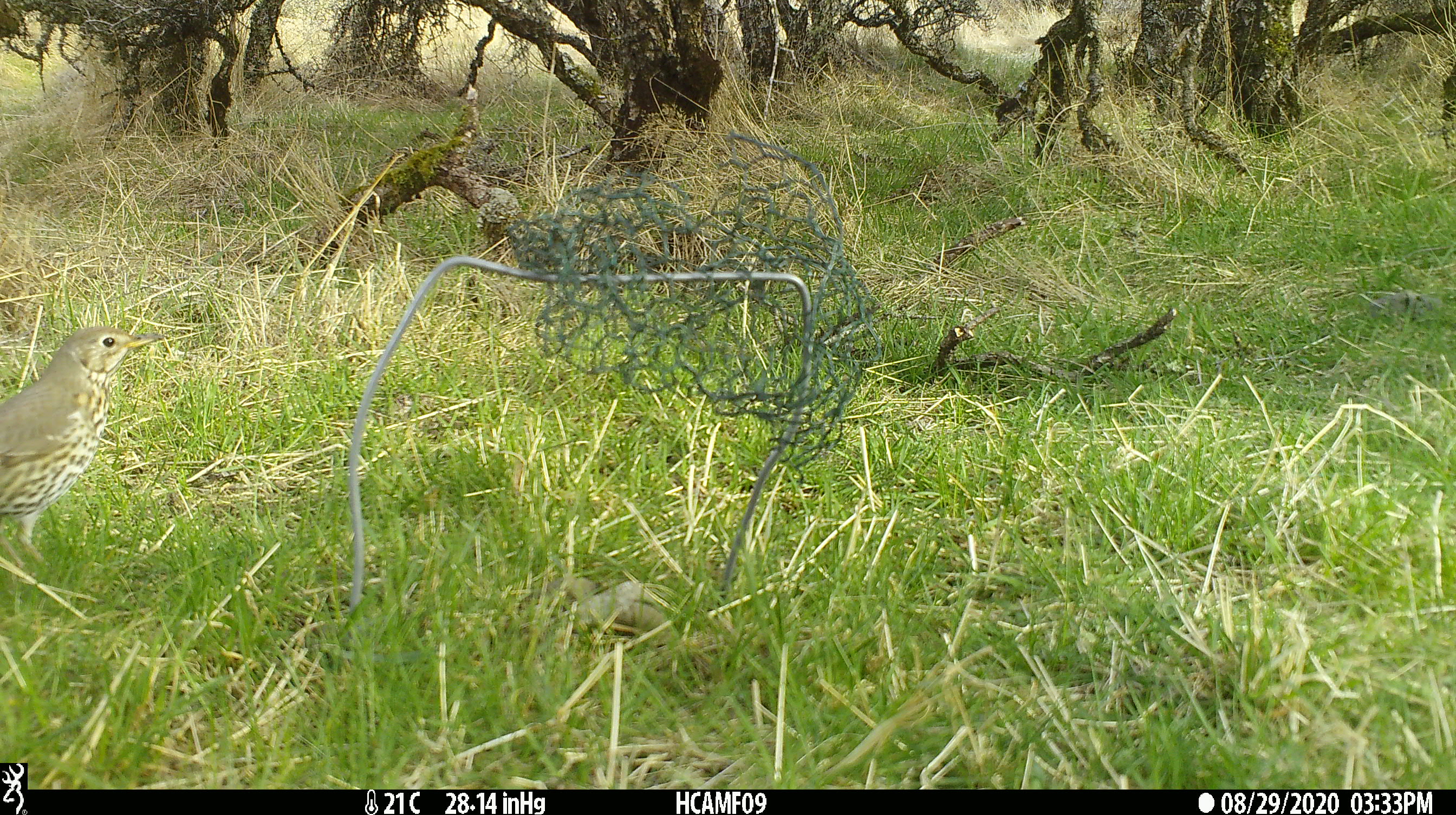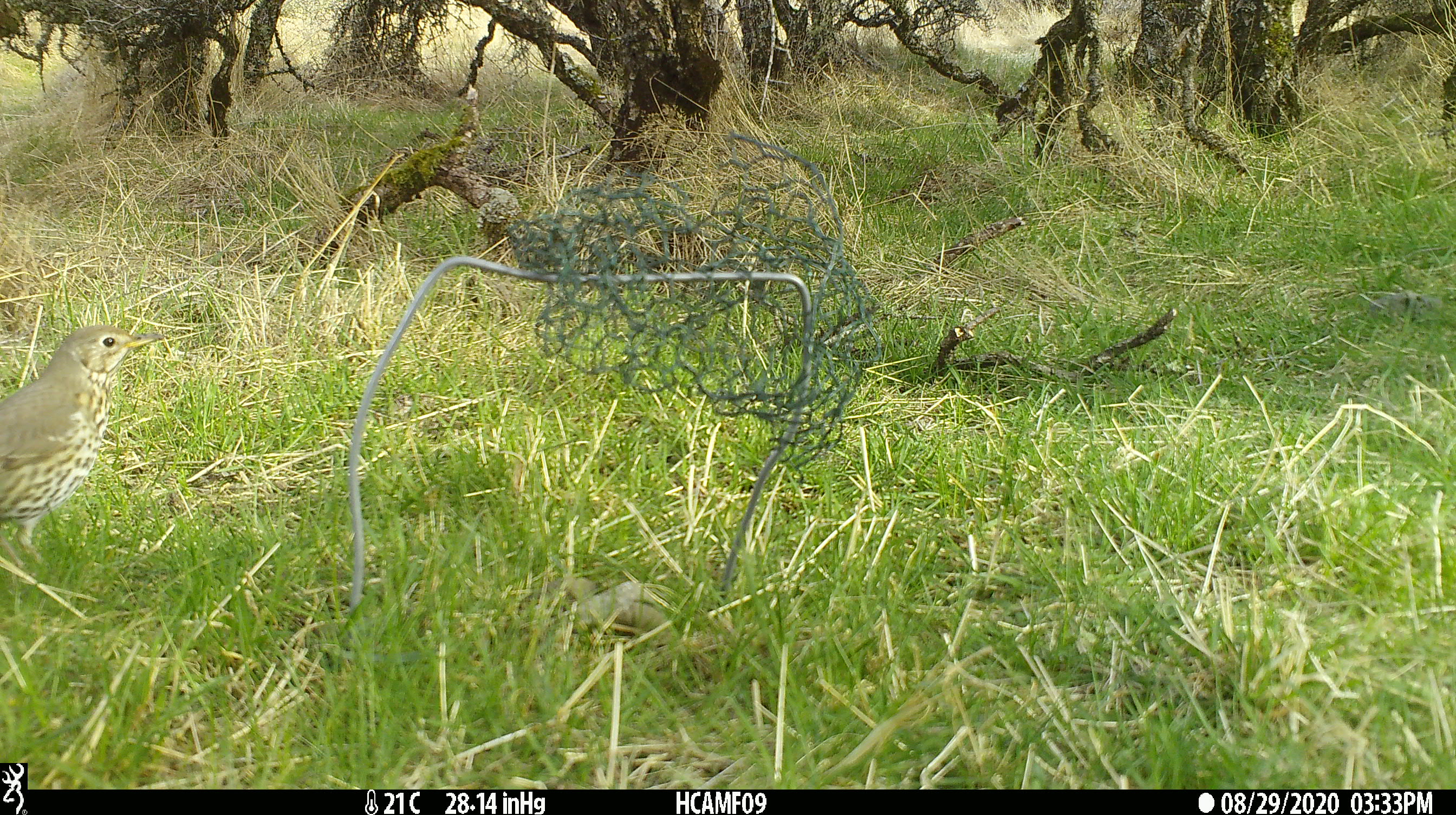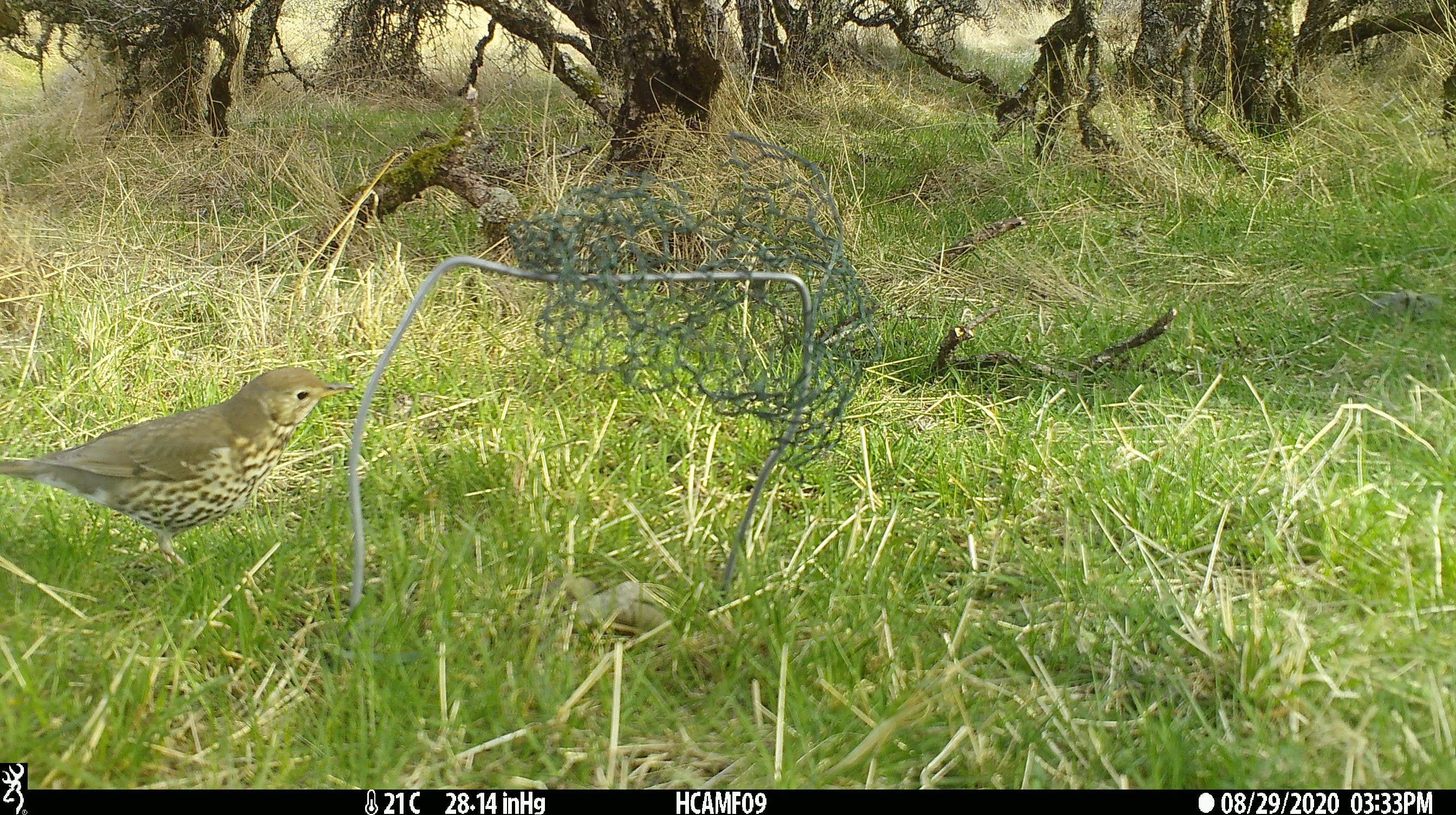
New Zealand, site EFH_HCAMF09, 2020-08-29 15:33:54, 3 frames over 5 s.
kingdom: Animalia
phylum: Chordata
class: Aves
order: Passeriformes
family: Turdidae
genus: Turdus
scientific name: Turdus philomelos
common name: song thrush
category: thrush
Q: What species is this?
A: Thrush (song thrush) (Turdus philomelos).